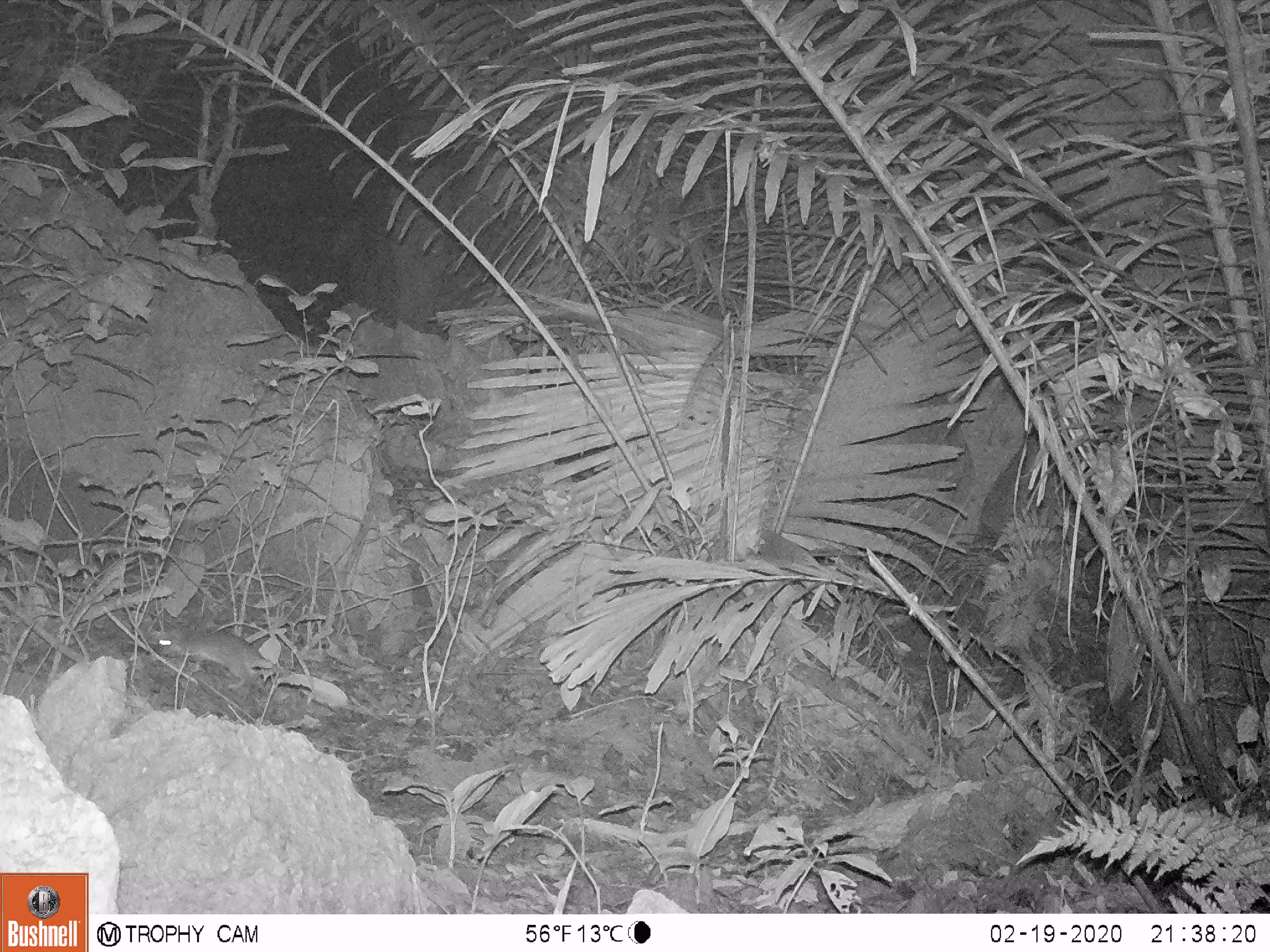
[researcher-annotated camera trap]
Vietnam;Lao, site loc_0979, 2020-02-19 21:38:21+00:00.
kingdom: Animalia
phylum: Chordata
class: Mammalia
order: Rodentia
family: Muridae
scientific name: Muridae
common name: old-world mice and rats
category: unidentified murid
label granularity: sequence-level